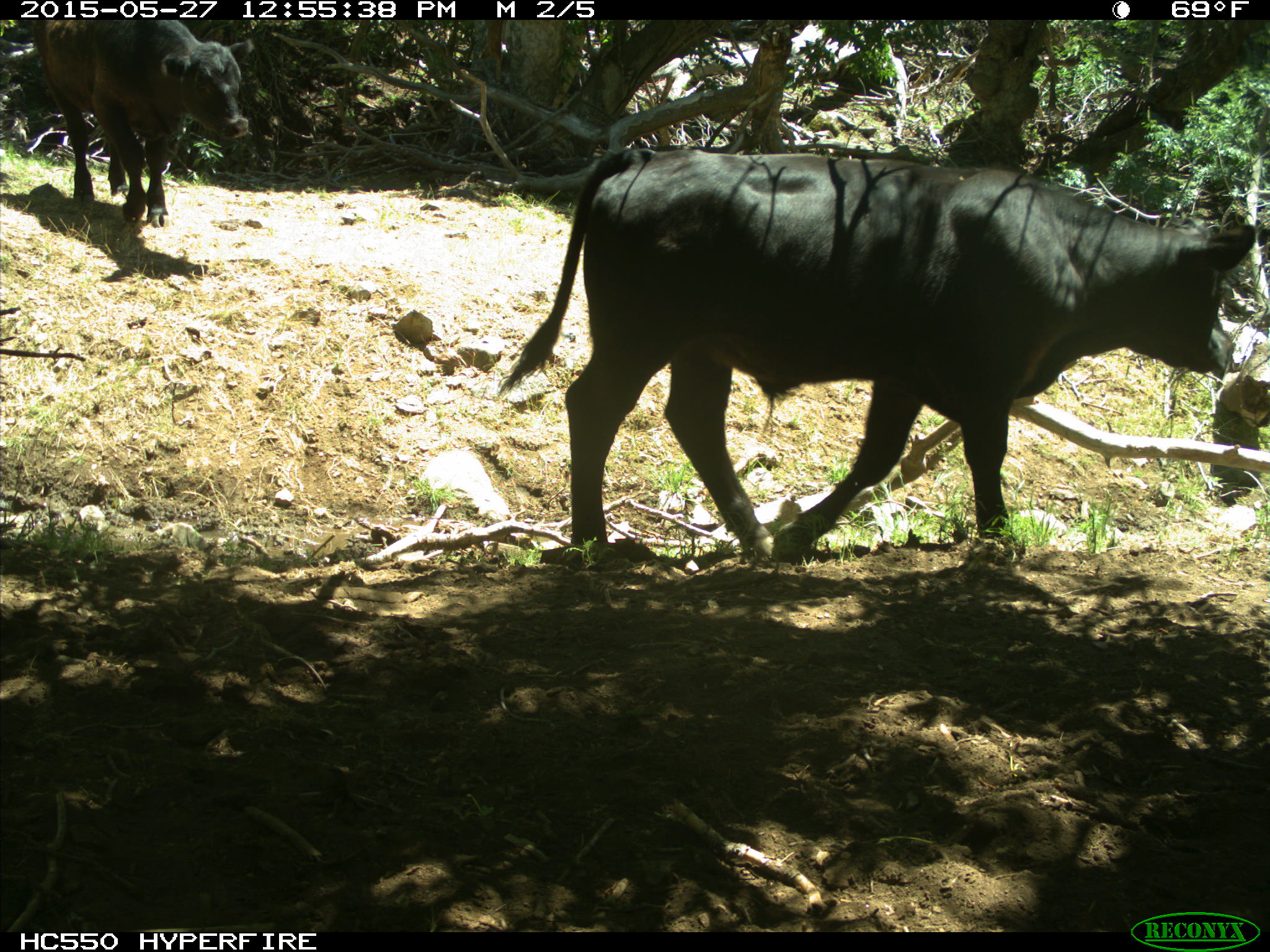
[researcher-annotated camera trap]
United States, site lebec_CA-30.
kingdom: Animalia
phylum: Chordata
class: Mammalia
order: Artiodactyla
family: Bovidae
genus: Bos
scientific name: Bos taurus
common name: domestic cow